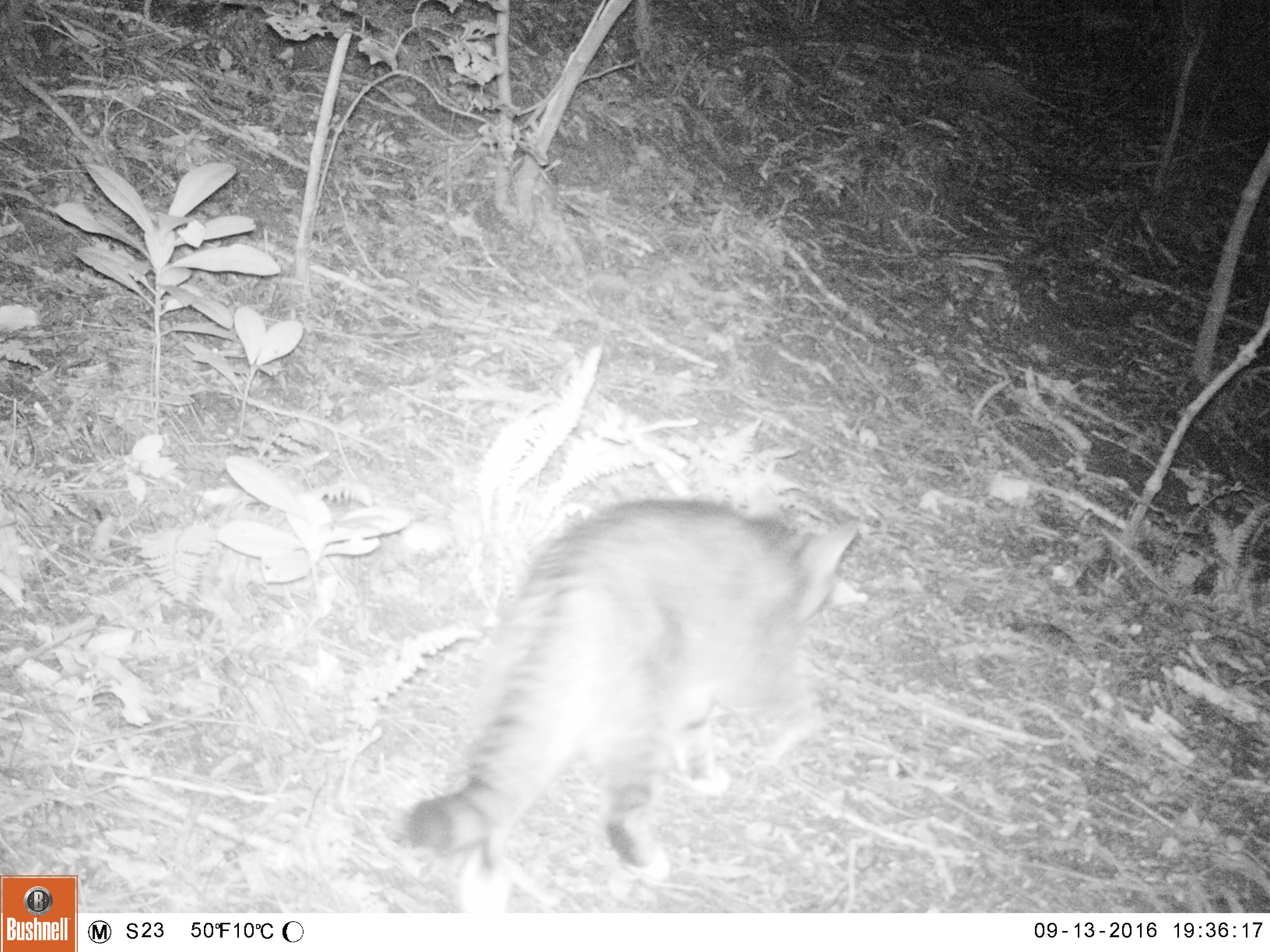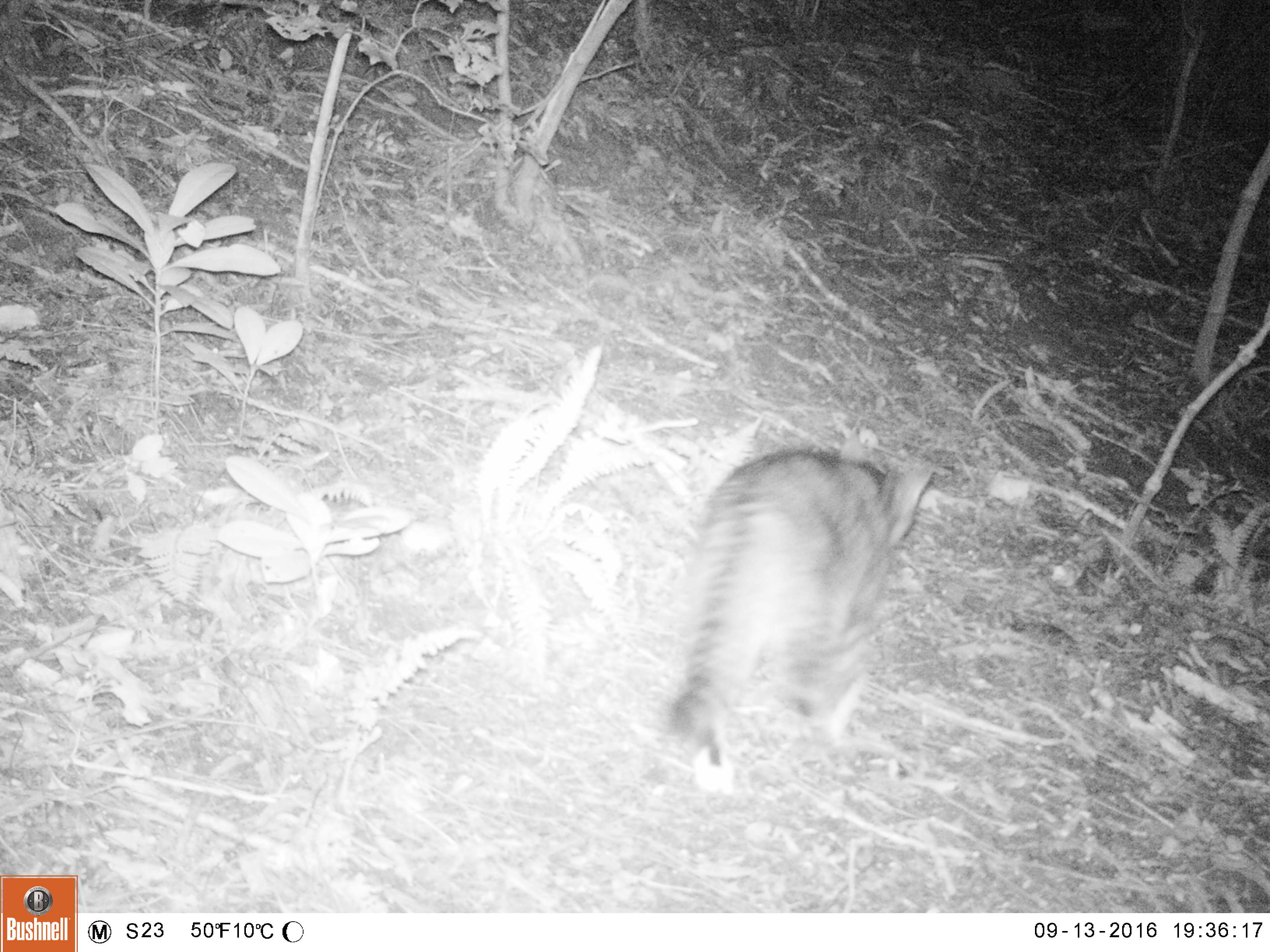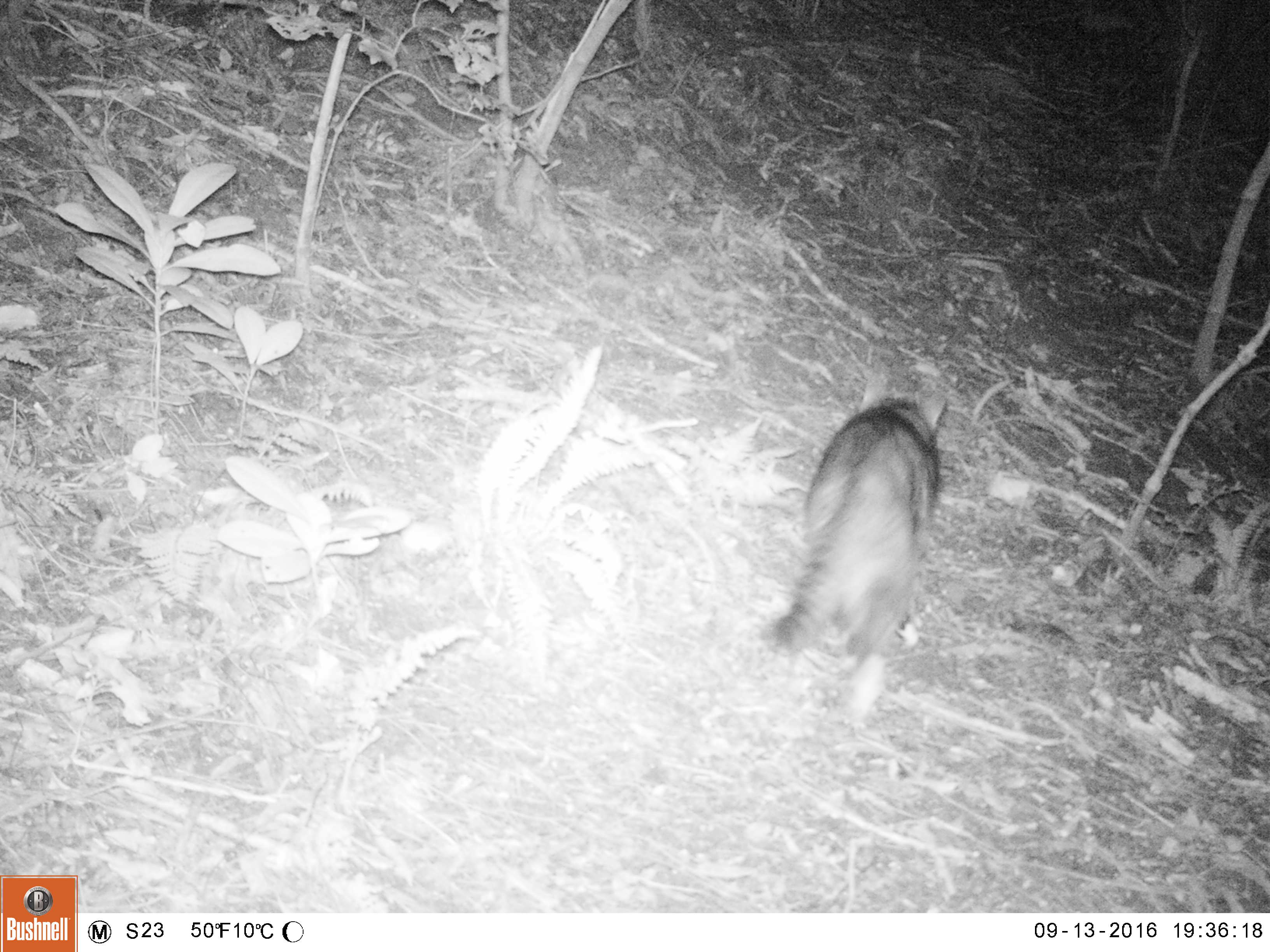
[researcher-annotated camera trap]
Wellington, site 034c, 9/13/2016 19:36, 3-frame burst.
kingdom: Animalia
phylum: Chordata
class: Mammalia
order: Carnivora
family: Felidae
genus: Felis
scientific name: Felis catus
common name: cat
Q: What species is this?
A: Cat (Felis catus).